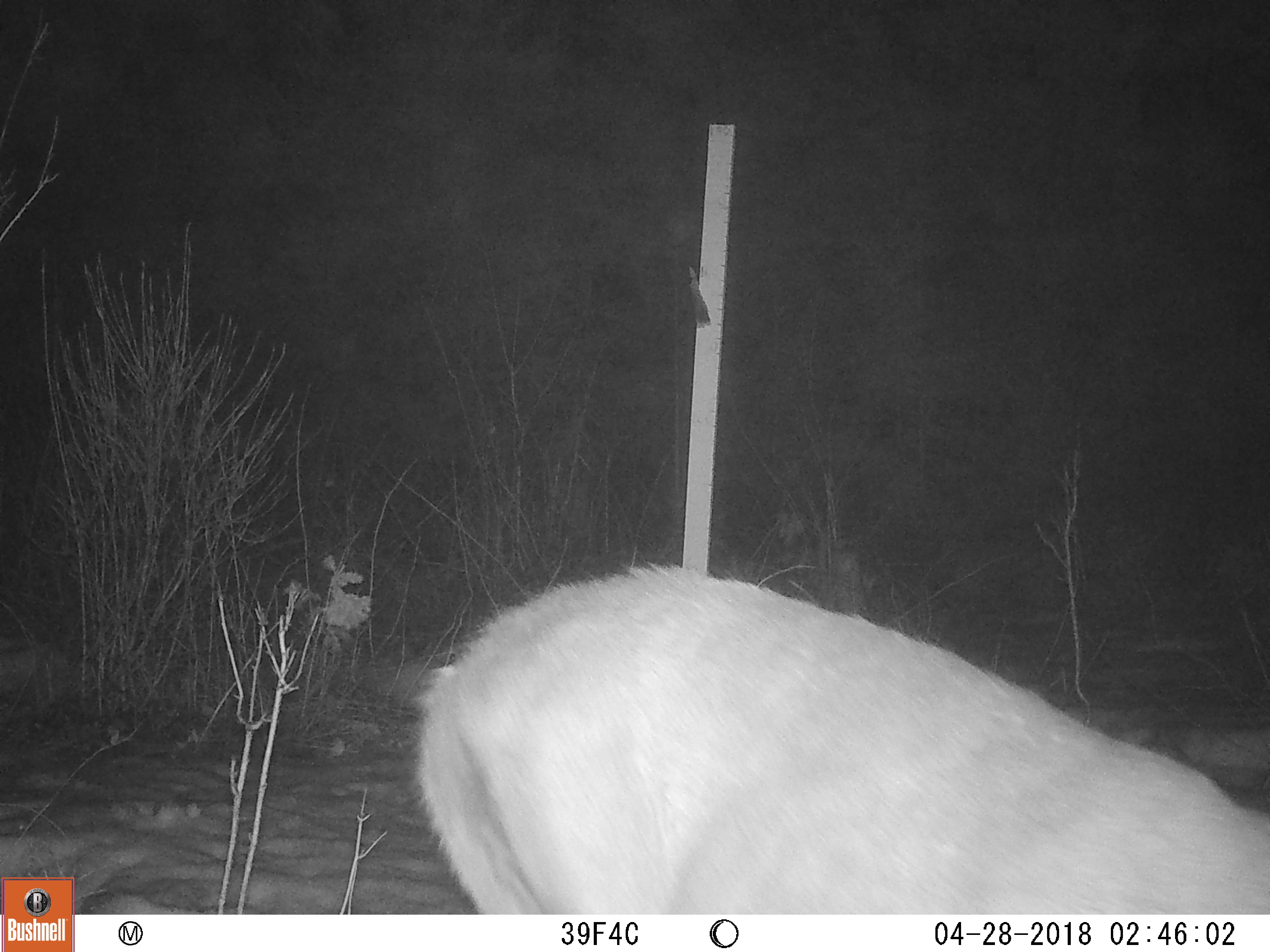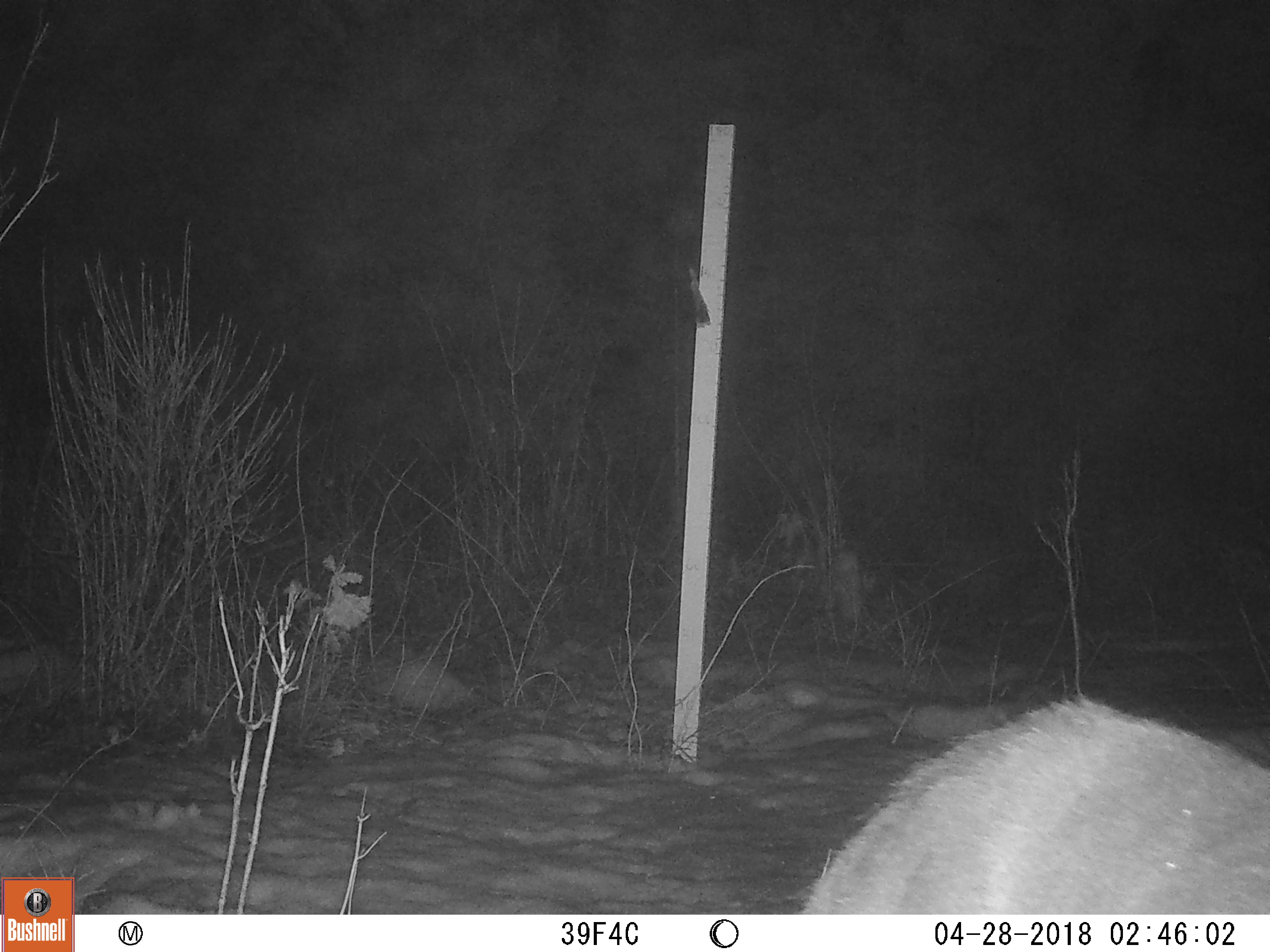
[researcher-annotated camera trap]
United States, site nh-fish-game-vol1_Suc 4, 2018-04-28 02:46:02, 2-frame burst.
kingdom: Animalia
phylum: Chordata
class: Mammalia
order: Artiodactyla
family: Cervidae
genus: Odocoileus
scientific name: Odocoileus virginianus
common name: white-tailed deer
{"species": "white-tailed deer (Odocoileus virginianus)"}